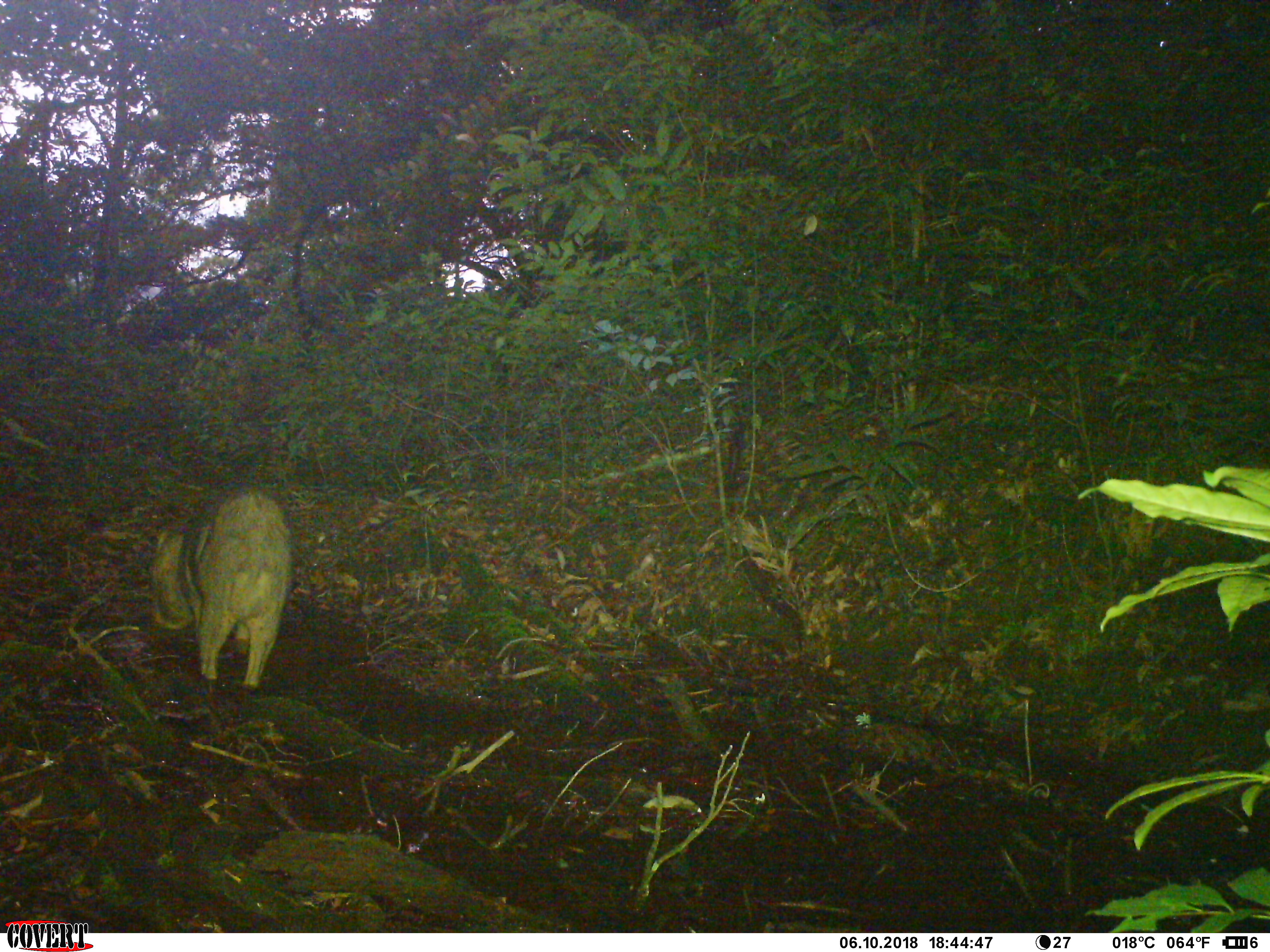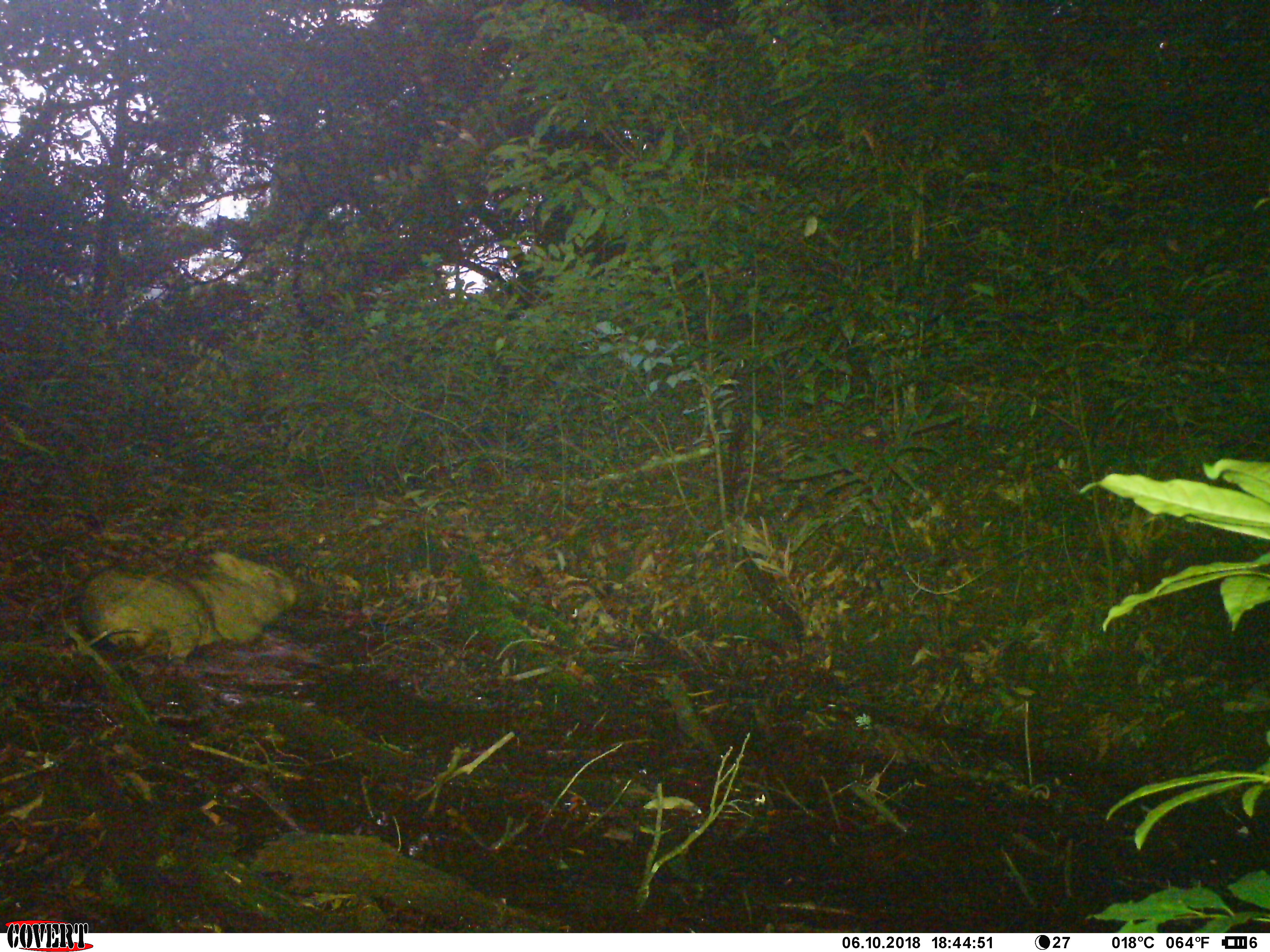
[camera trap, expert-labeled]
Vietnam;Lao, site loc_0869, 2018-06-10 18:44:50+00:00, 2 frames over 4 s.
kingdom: Animalia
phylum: Chordata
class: Mammalia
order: Artiodactyla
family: Suidae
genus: Sus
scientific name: Sus scrofa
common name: eurasian wild pig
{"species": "eurasian wild pig (Sus scrofa)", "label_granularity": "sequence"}